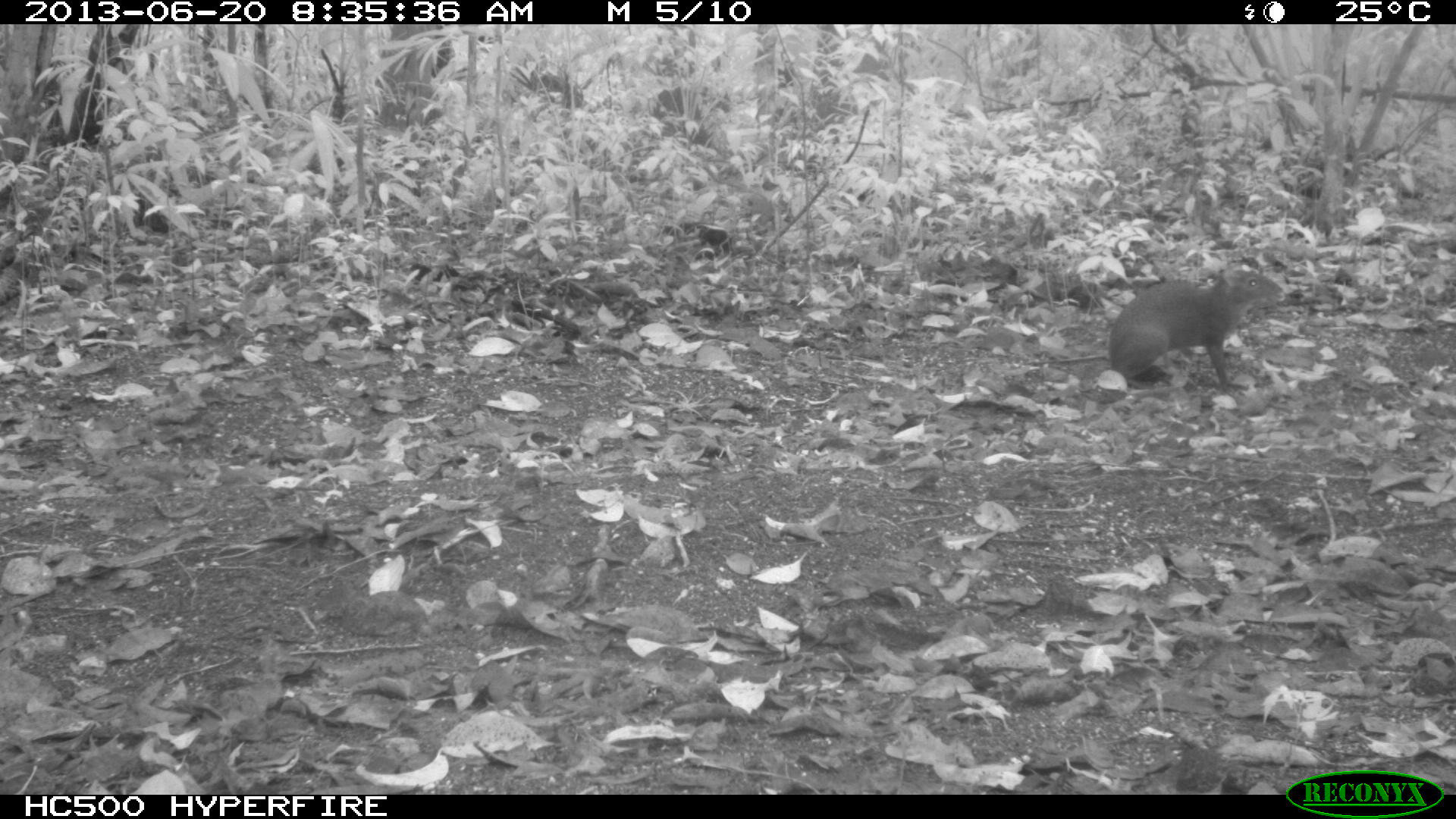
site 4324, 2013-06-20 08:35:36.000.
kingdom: Animalia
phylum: Chordata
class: Mammalia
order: Rodentia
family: Dasyproctidae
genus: Dasyprocta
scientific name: Dasyprocta punctata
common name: central american agouti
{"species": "Dasyprocta punctata (central american agouti)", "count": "1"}